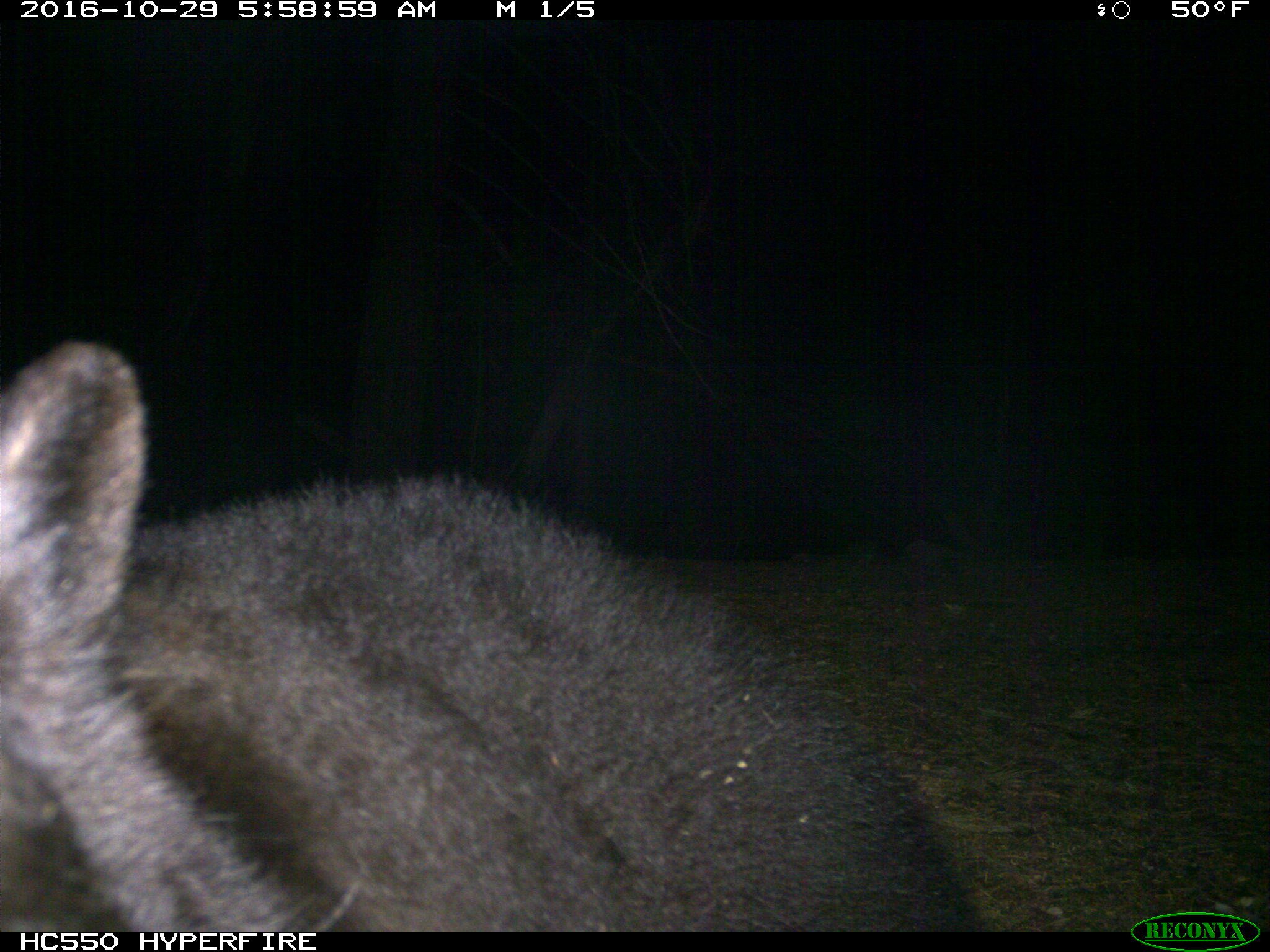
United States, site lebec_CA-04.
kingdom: Animalia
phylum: Chordata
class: Mammalia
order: Carnivora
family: Ursidae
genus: Ursus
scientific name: Ursus americanus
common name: american black bear